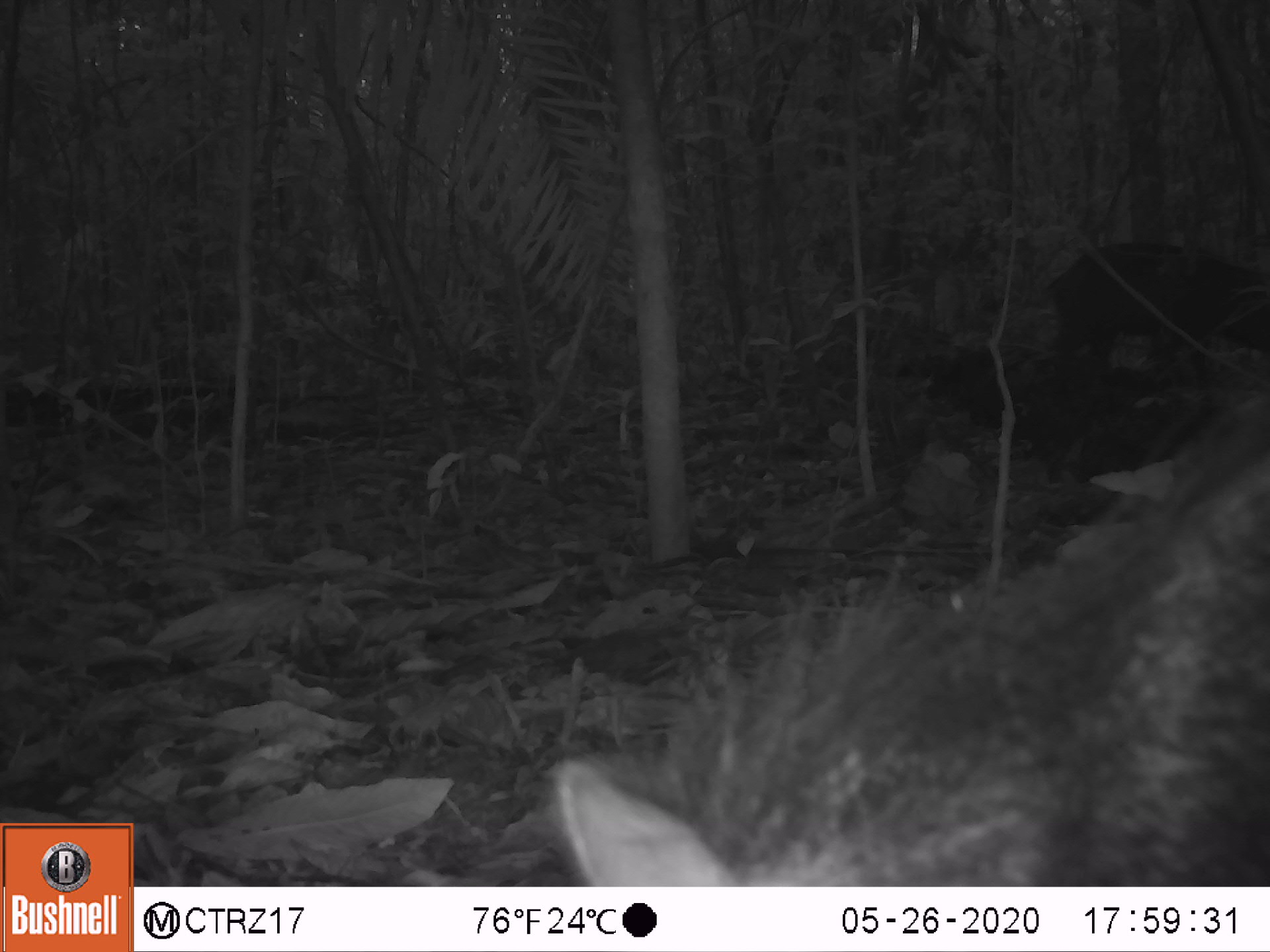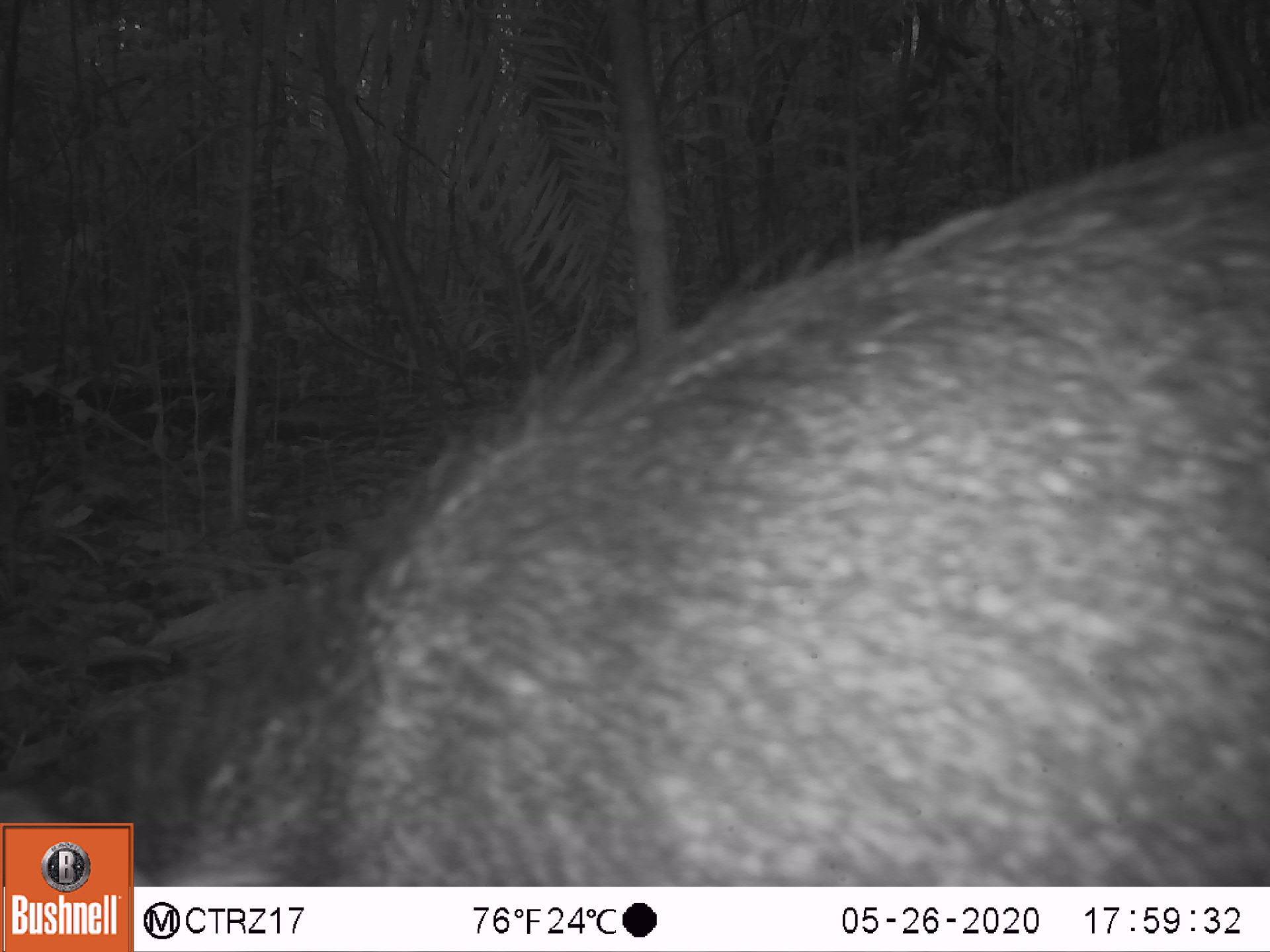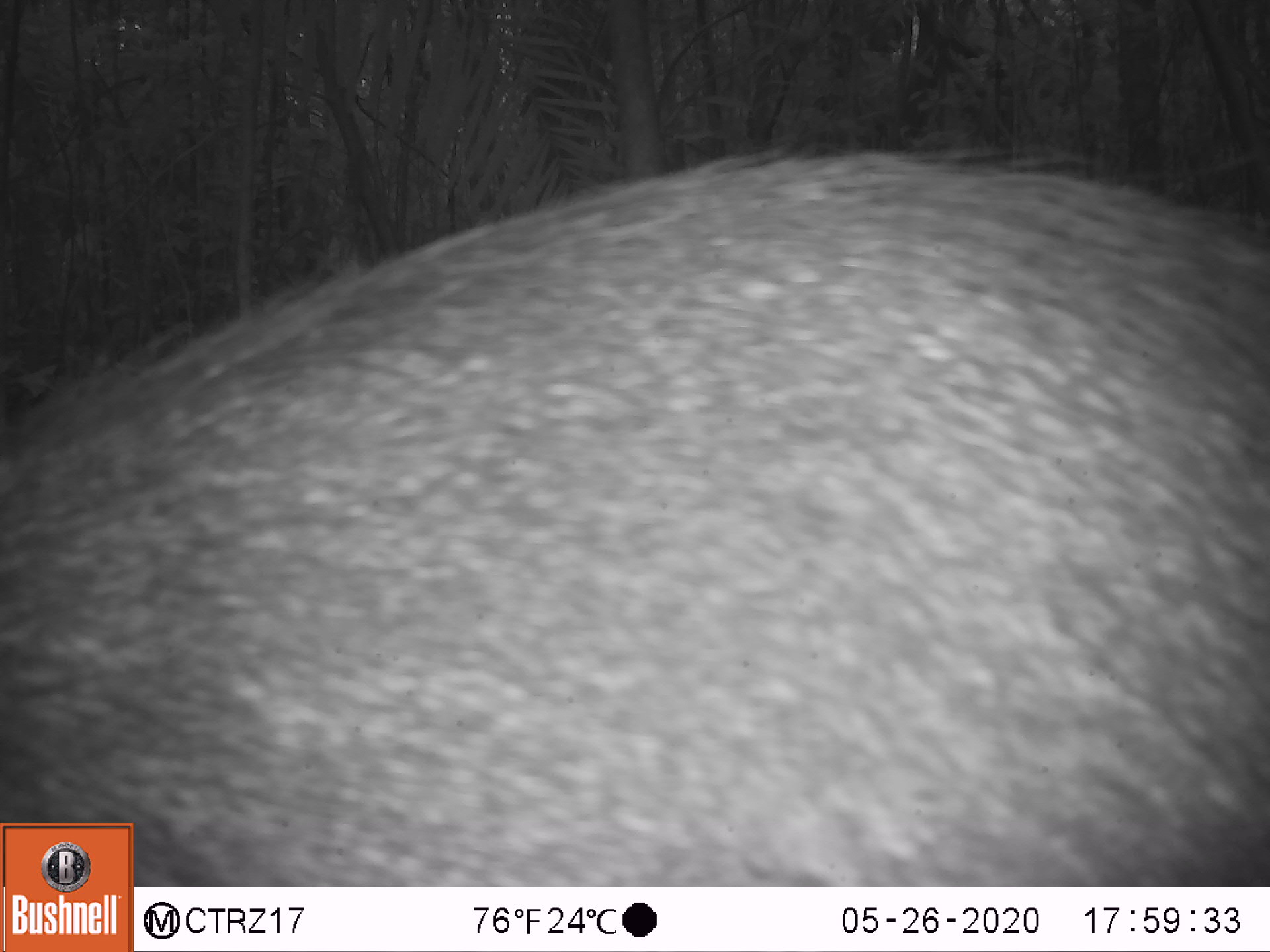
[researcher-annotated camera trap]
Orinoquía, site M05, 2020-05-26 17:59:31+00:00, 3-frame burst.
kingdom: Animalia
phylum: Chordata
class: Mammalia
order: Artiodactyla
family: Tayassuidae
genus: Pecari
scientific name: Pecari tajacu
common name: collared peccary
Collared peccary (Pecari tajacu).